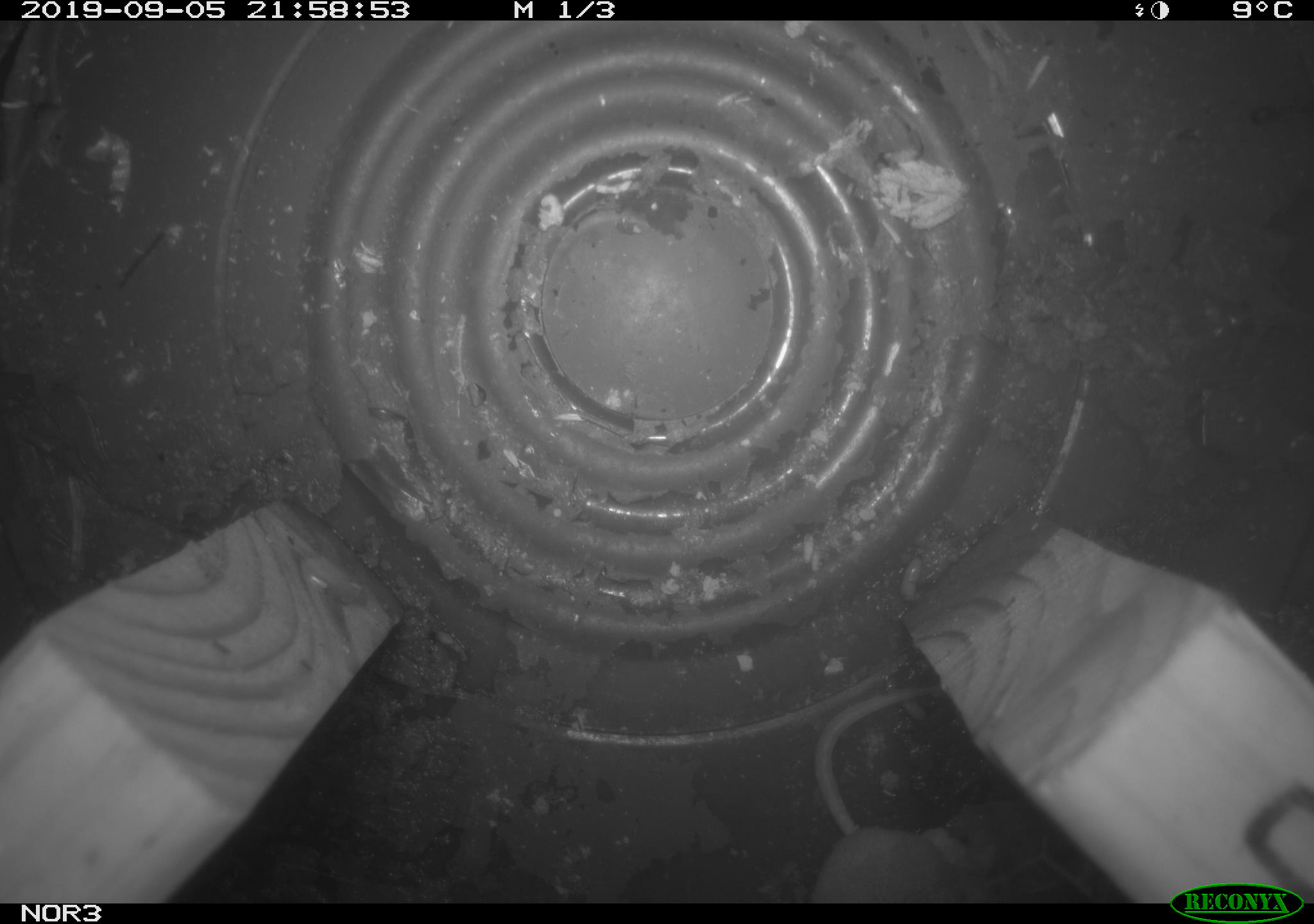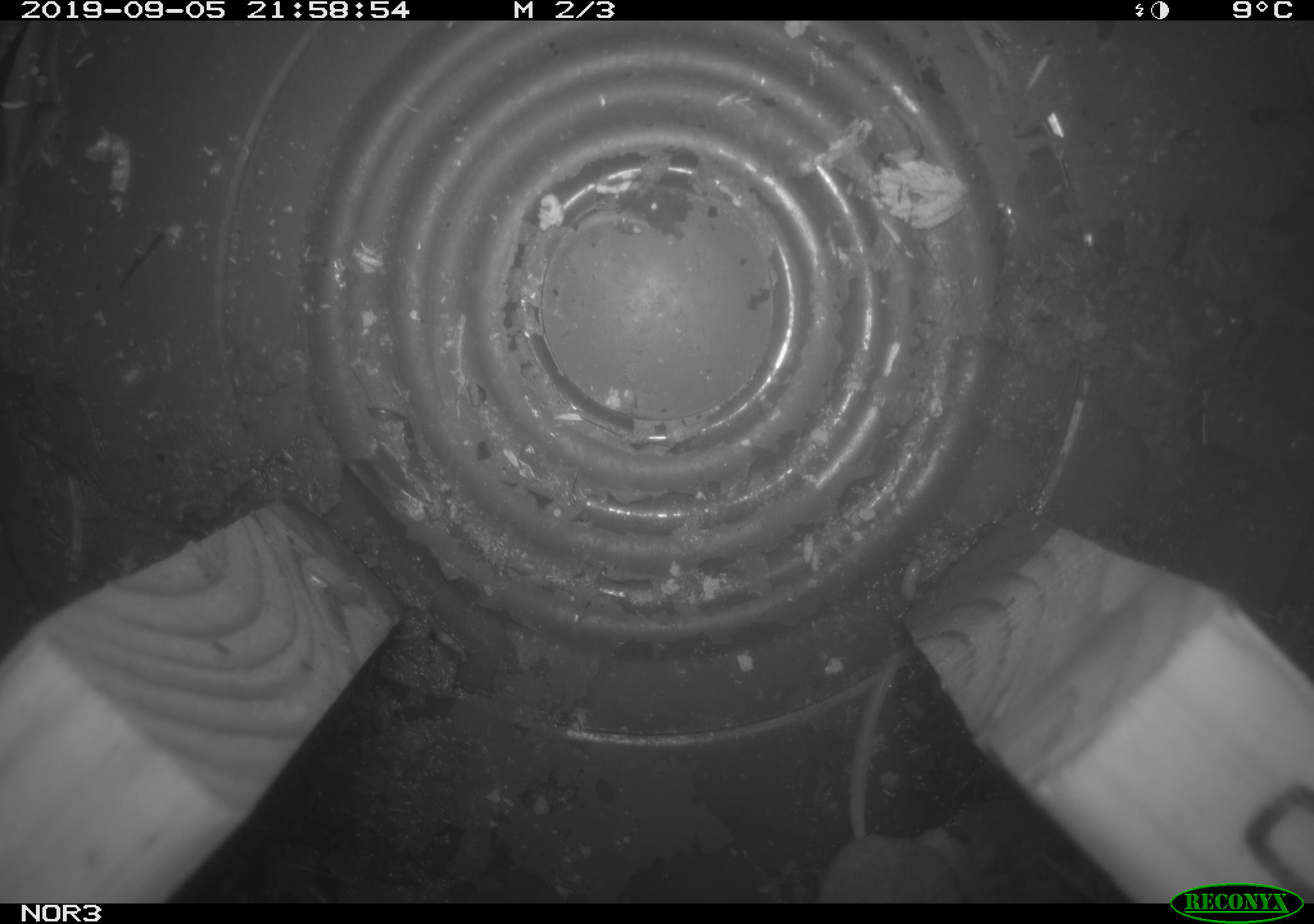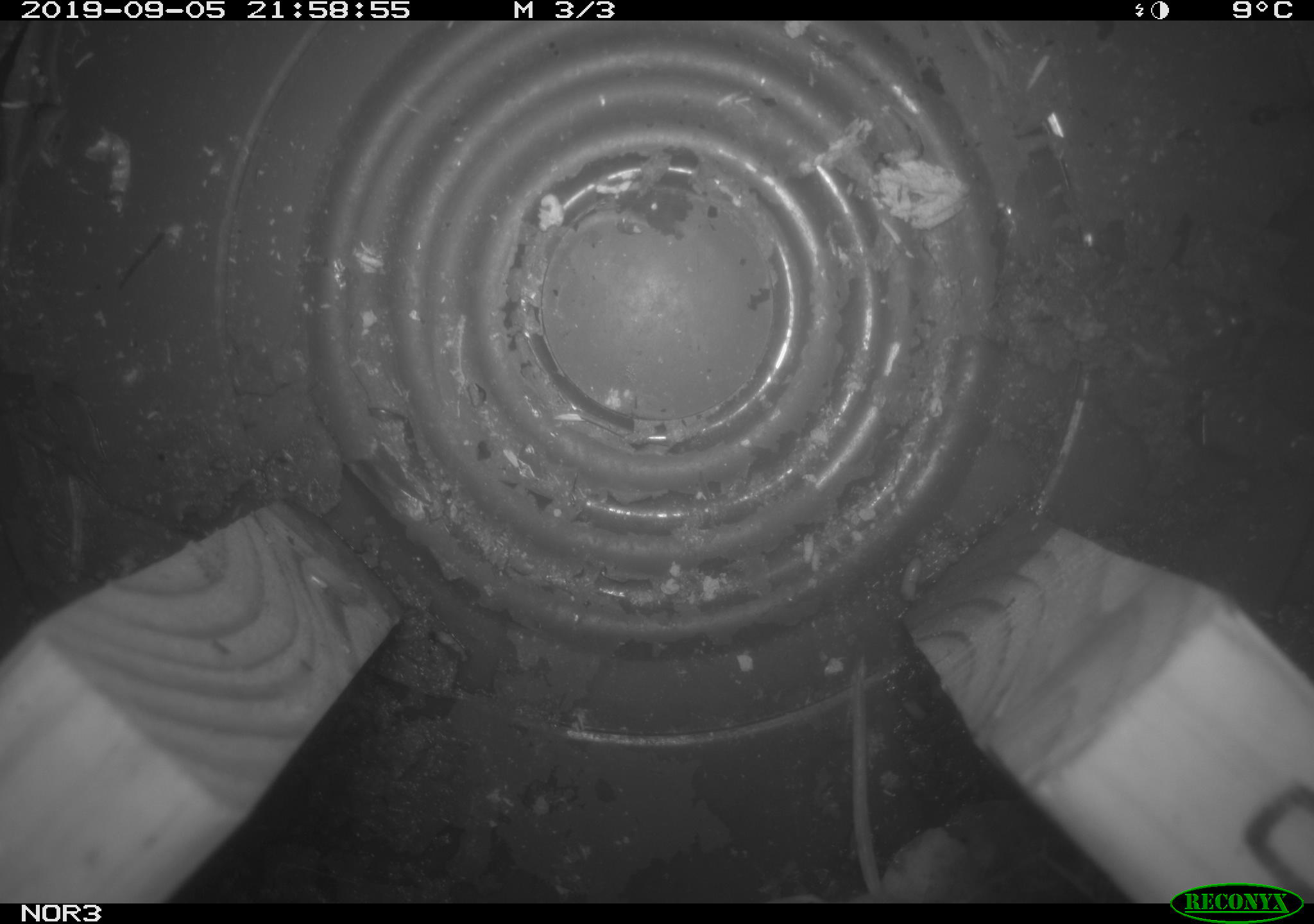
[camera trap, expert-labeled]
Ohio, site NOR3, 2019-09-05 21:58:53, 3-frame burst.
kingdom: Animalia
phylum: Chordata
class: Mammalia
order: Eulipotyphla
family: Soricidae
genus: Sorex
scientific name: Sorex cinereus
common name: masked shrew